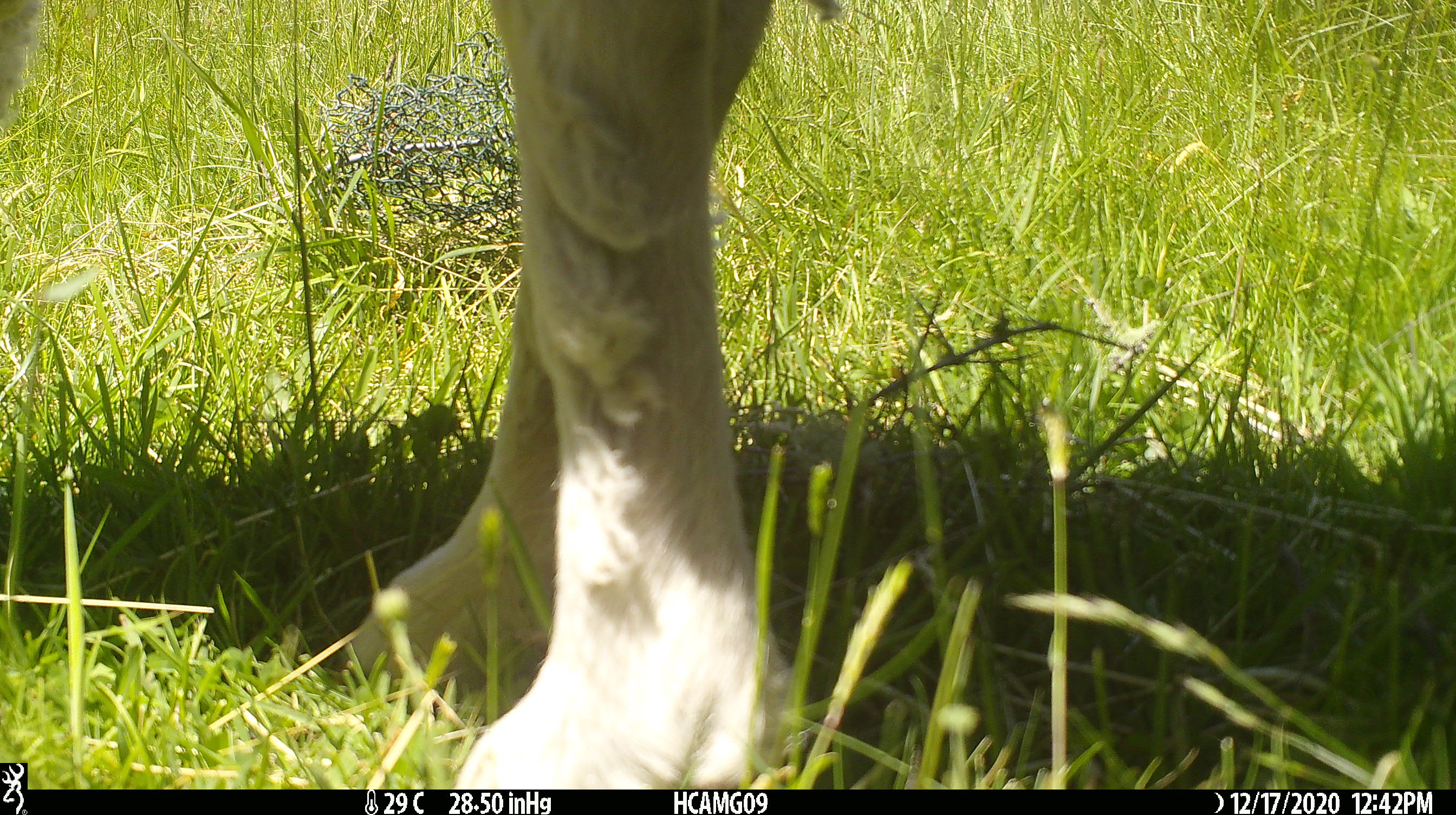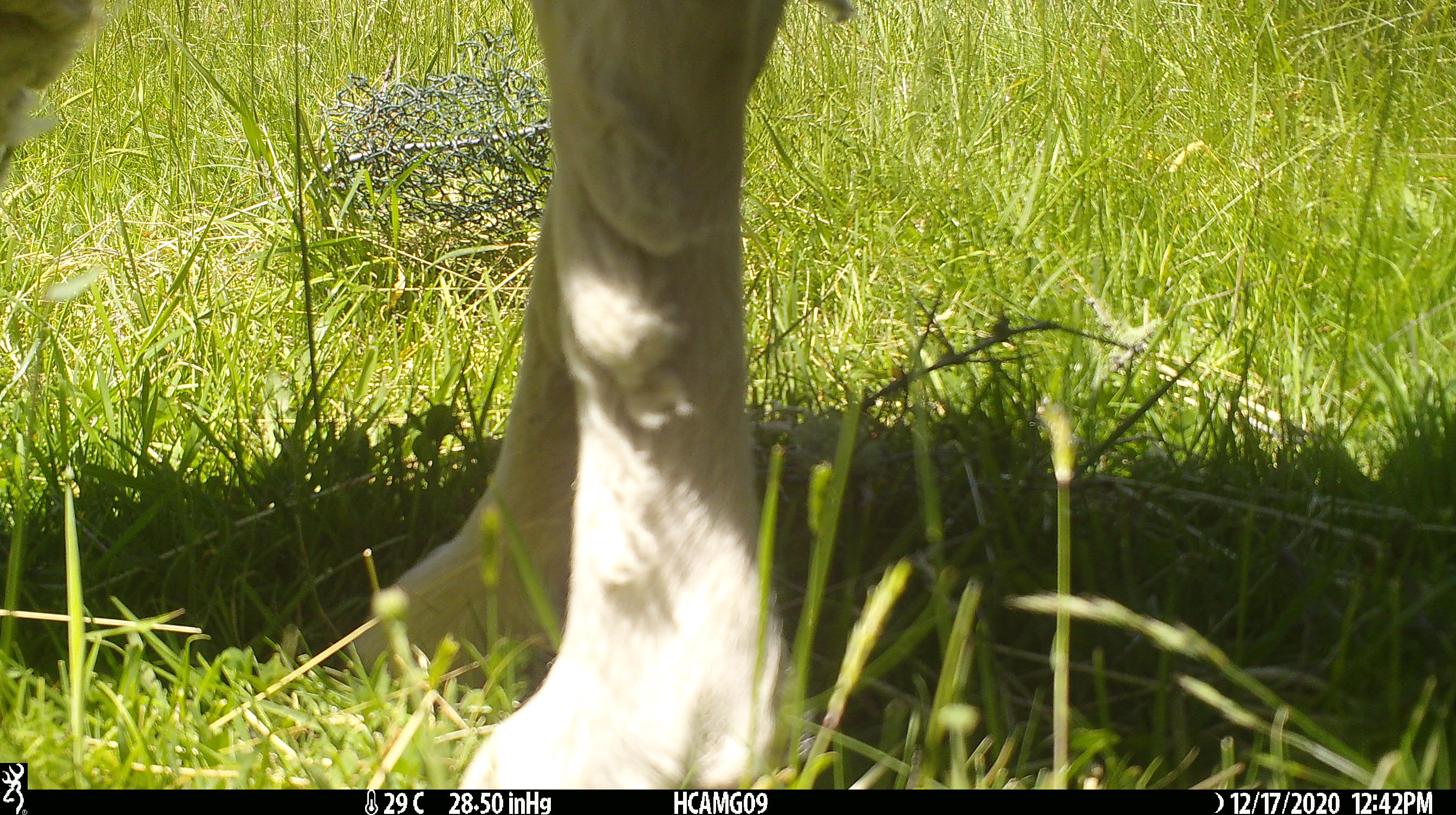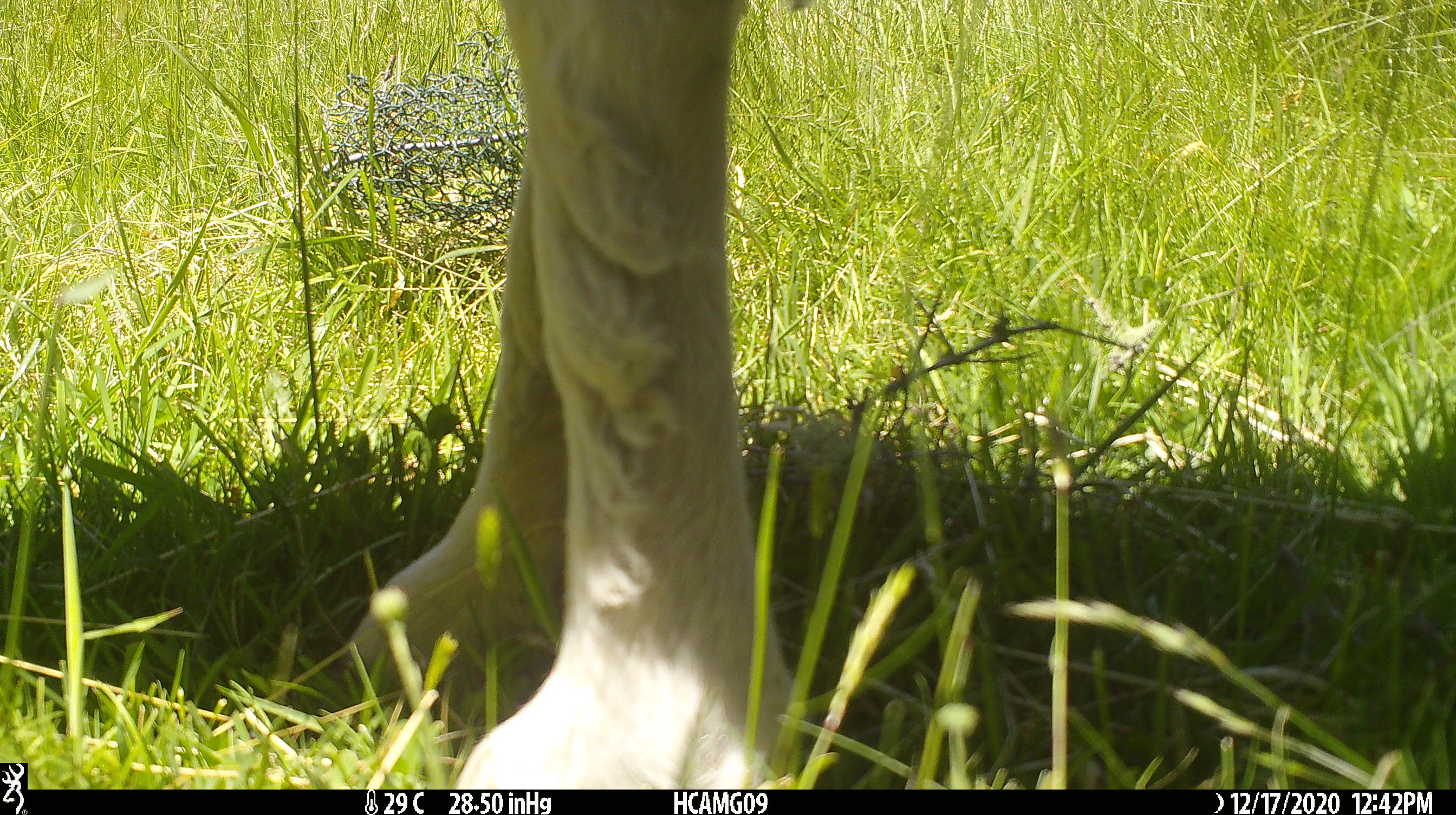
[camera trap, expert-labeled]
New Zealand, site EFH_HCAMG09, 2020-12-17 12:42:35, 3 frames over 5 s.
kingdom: Animalia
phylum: Chordata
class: Mammalia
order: Artiodactyla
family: Bovidae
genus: Ovis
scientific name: Ovis aries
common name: domestic sheep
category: sheep